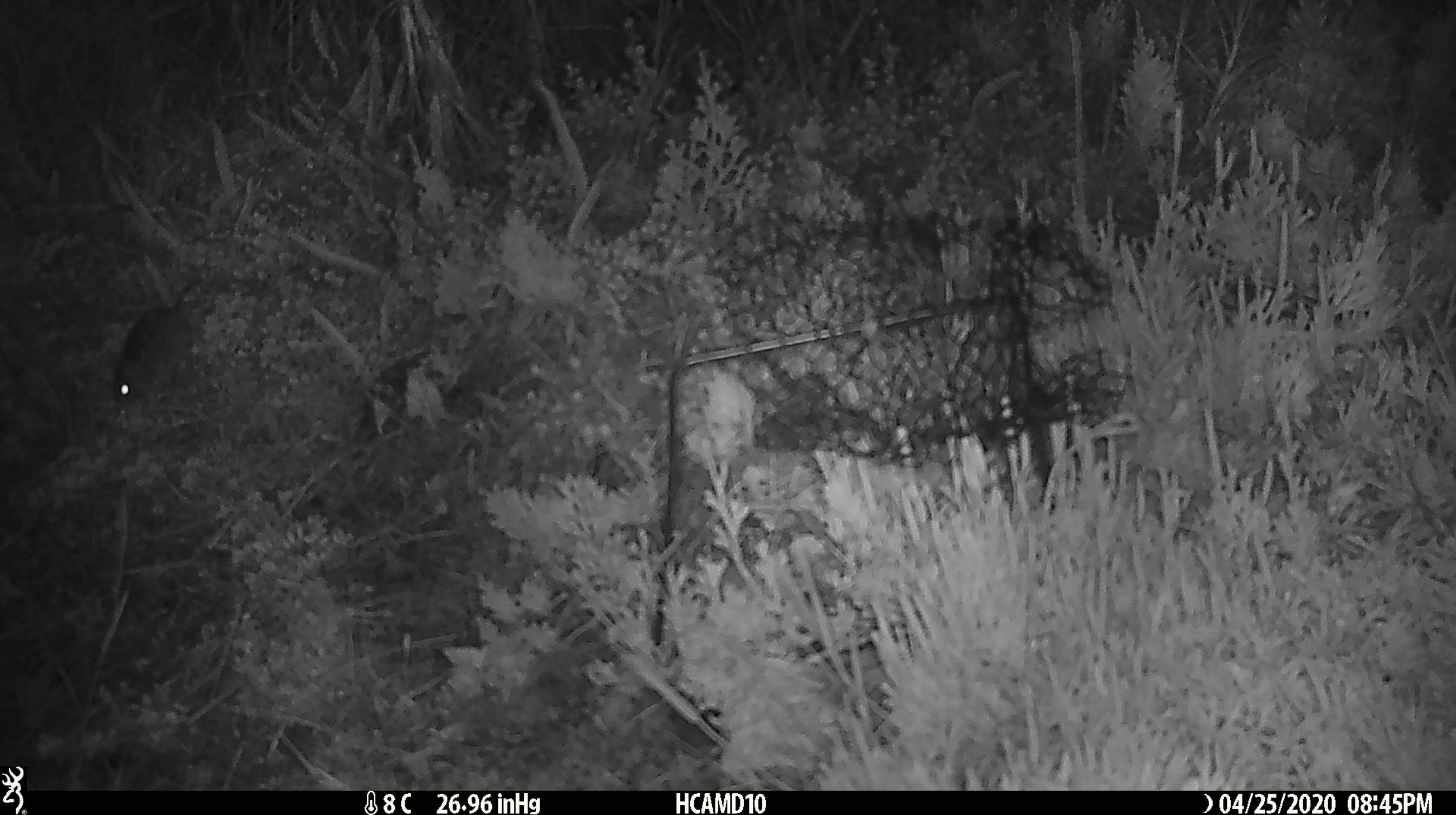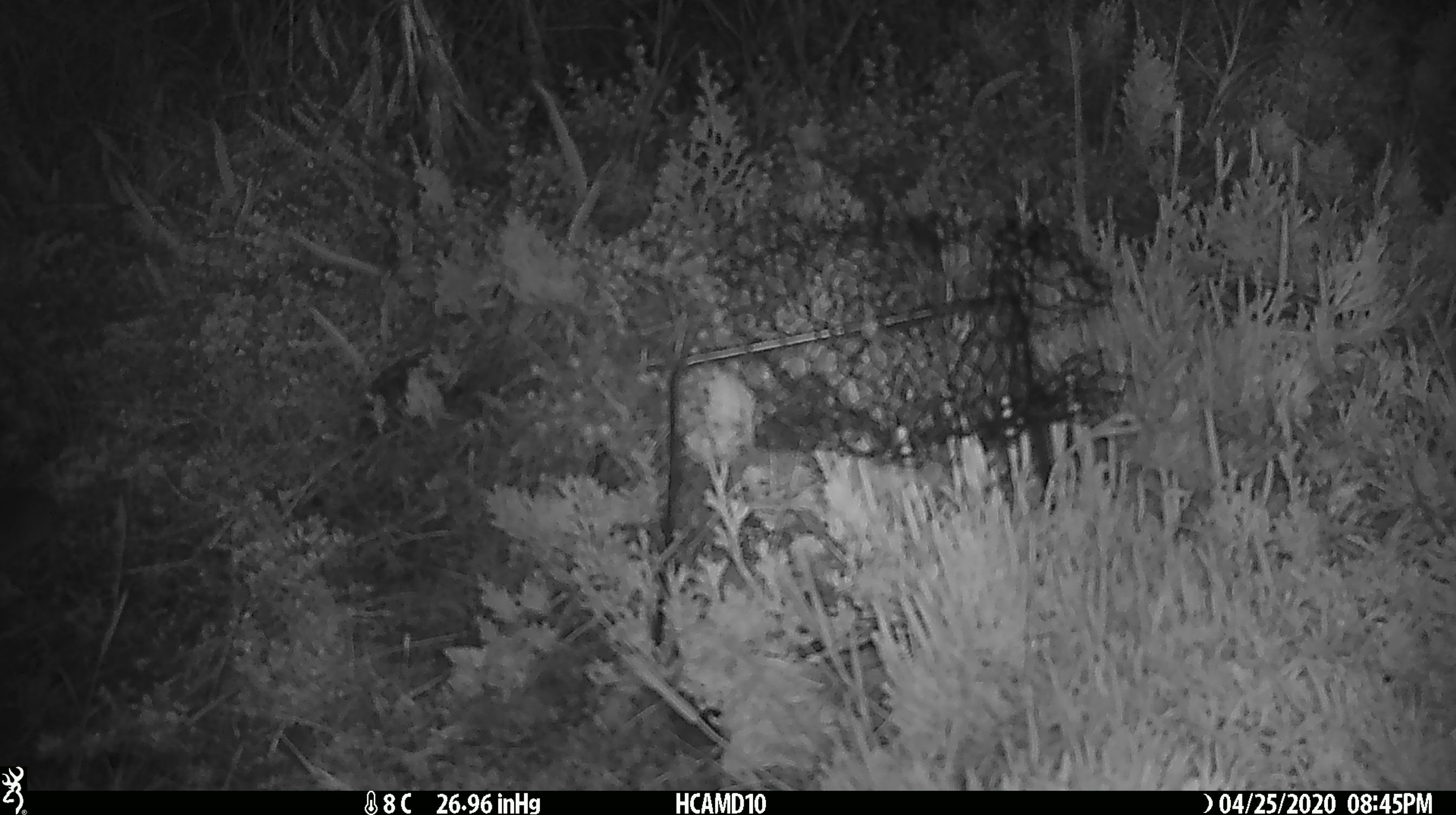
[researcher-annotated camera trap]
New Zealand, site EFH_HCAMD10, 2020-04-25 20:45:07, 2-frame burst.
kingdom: Animalia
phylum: Chordata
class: Mammalia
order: Rodentia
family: Muridae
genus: Mus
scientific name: Mus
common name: mouse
Mouse (Mus).